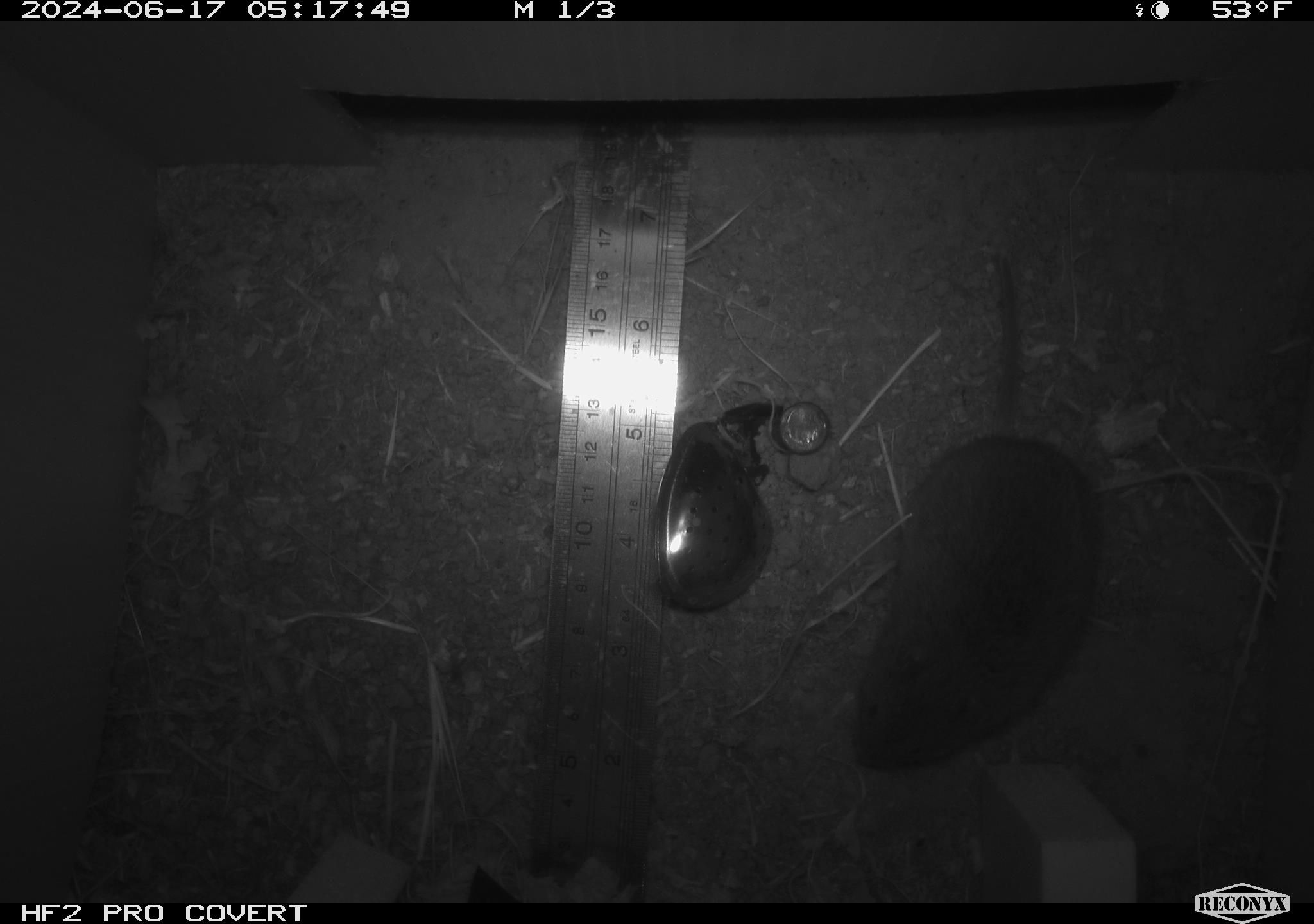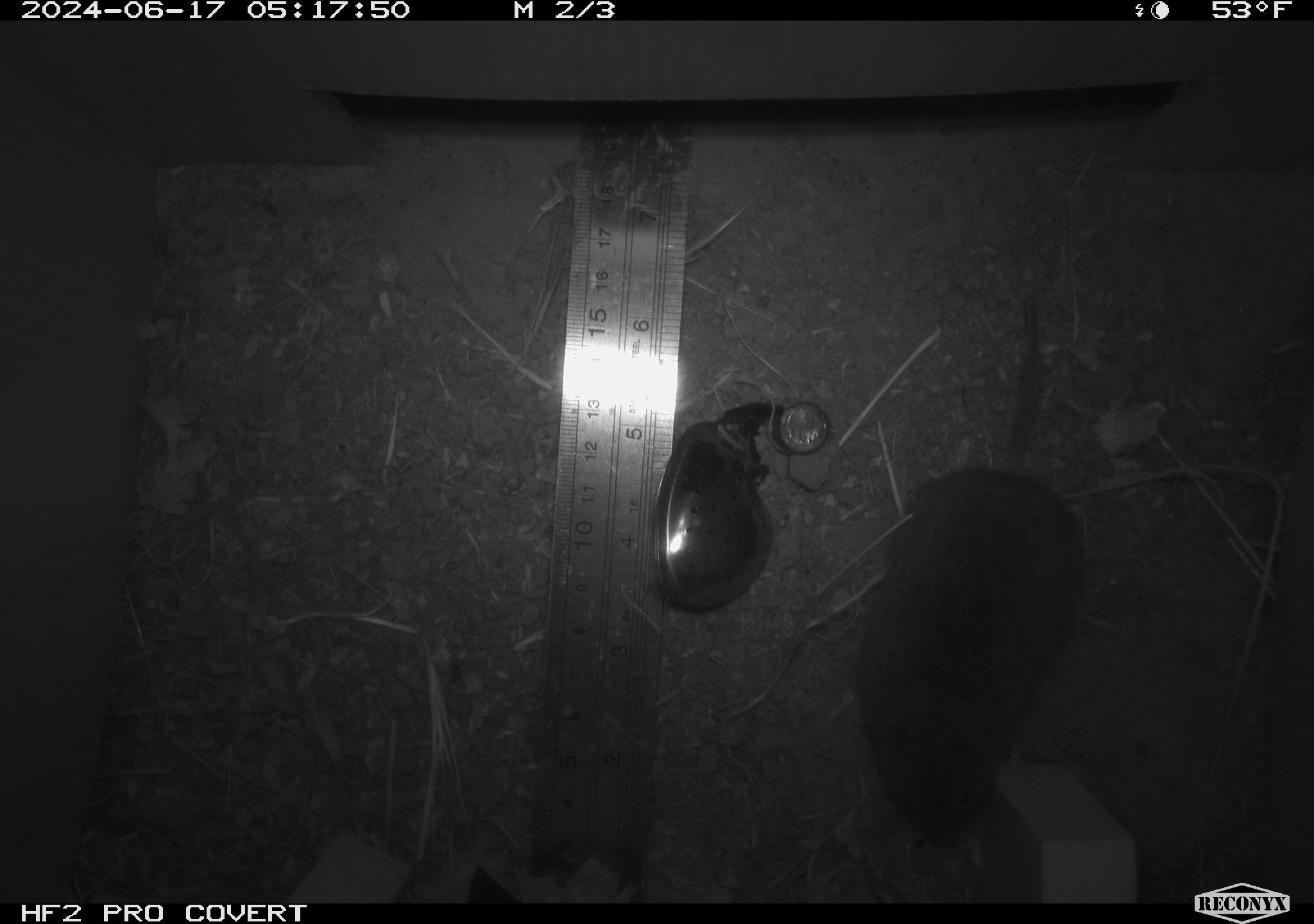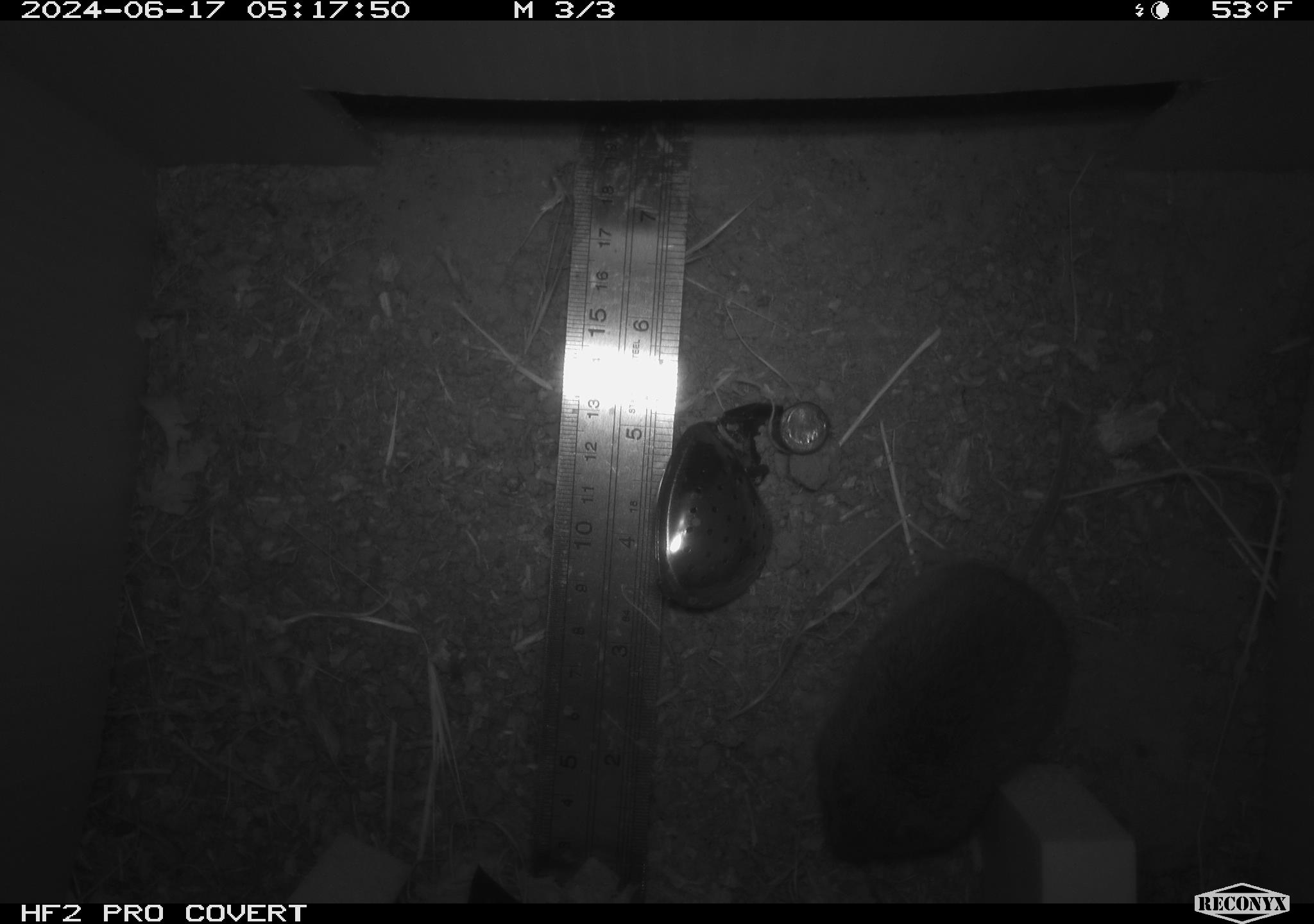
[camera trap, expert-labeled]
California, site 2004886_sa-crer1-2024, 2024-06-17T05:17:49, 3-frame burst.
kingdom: Animalia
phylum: Chordata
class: Mammalia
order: Rodentia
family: Cricetidae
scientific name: Arvicolinae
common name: voles, lemmings, and muskrats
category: arvicolinae subfamily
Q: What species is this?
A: Arvicolinae subfamily (voles, lemmings, and muskrats) (Arvicolinae).